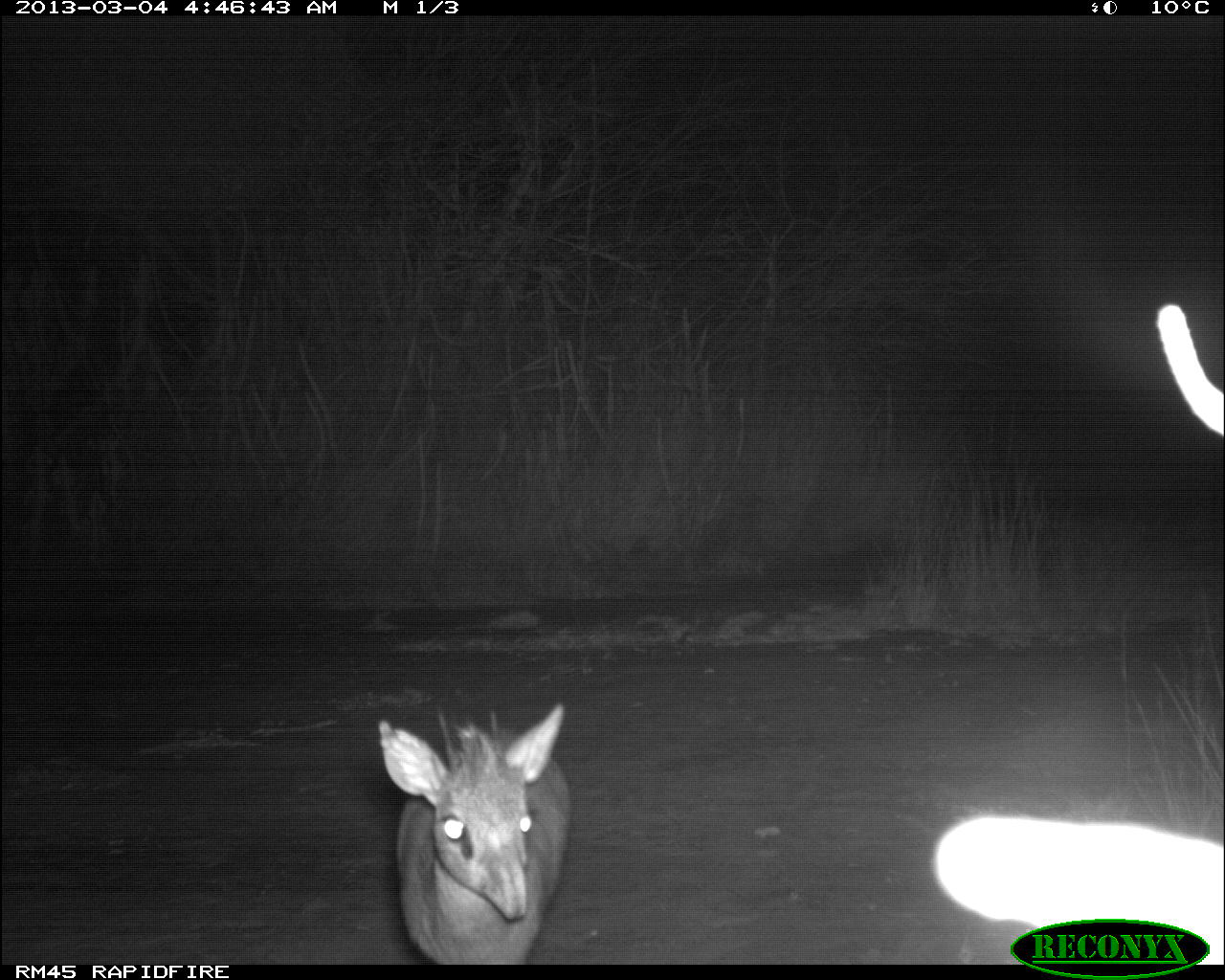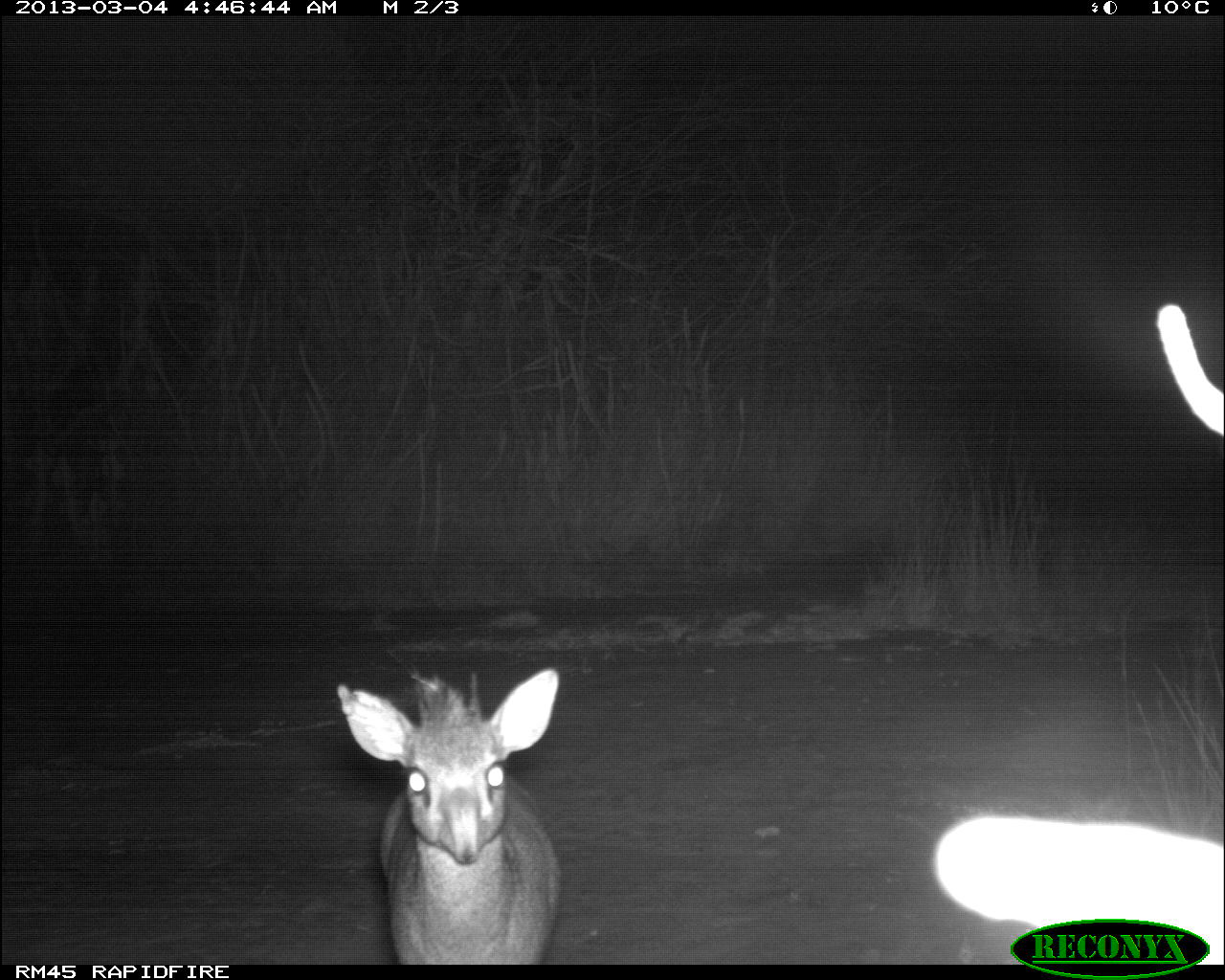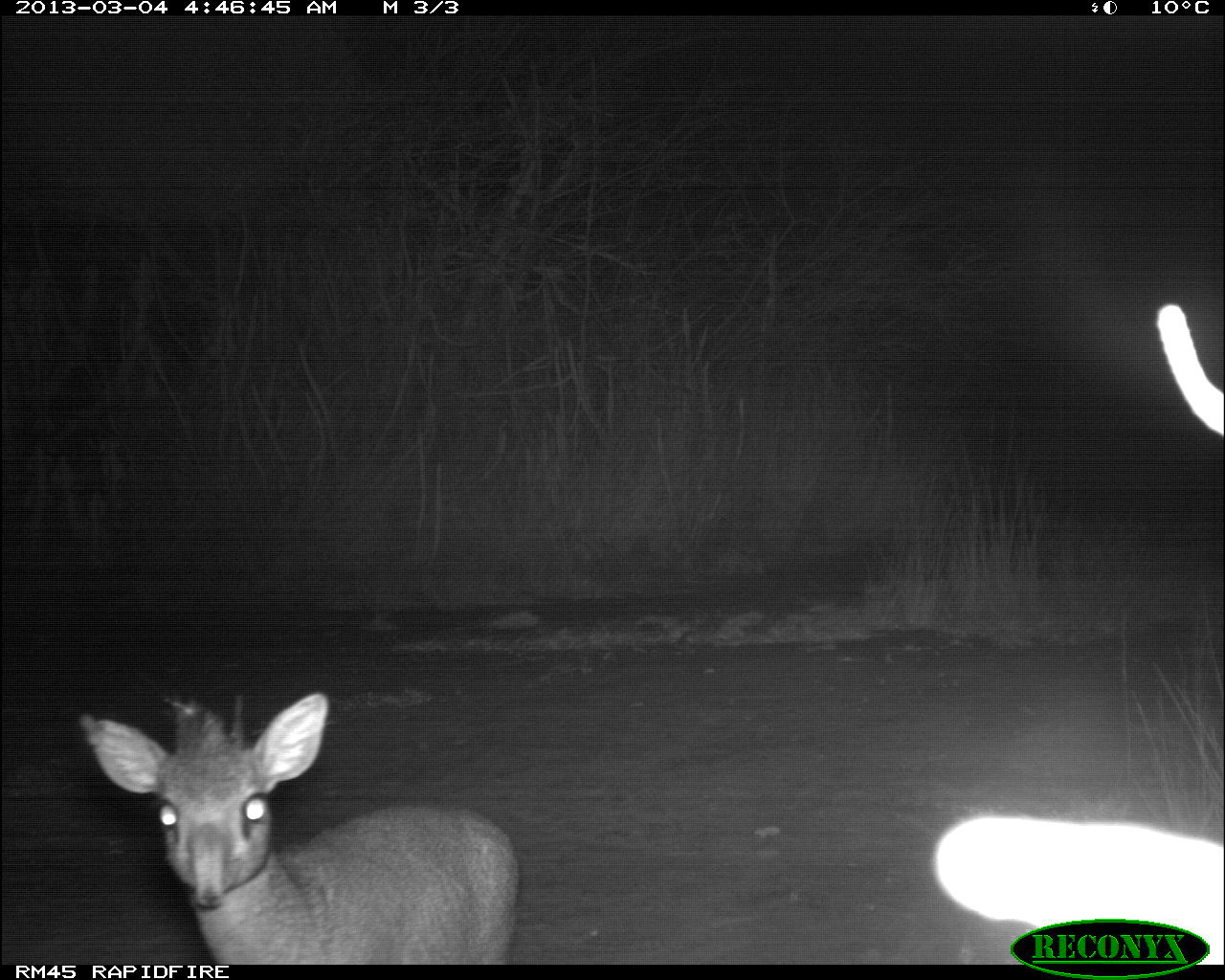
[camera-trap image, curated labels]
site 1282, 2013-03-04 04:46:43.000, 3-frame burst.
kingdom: Animalia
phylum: Chordata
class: Mammalia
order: Artiodactyla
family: Bovidae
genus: Madoqua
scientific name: Madoqua guentheri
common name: günther's dik-dik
Madoqua guentheri (günther's dik-dik), count 1.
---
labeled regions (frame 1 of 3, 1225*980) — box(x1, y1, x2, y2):
madoqua guentheri: box(372, 700, 571, 966)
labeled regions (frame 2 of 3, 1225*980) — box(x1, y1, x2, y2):
madoqua guentheri: box(335, 663, 564, 967)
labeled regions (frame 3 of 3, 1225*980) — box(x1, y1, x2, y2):
madoqua guentheri: box(78, 690, 520, 960)